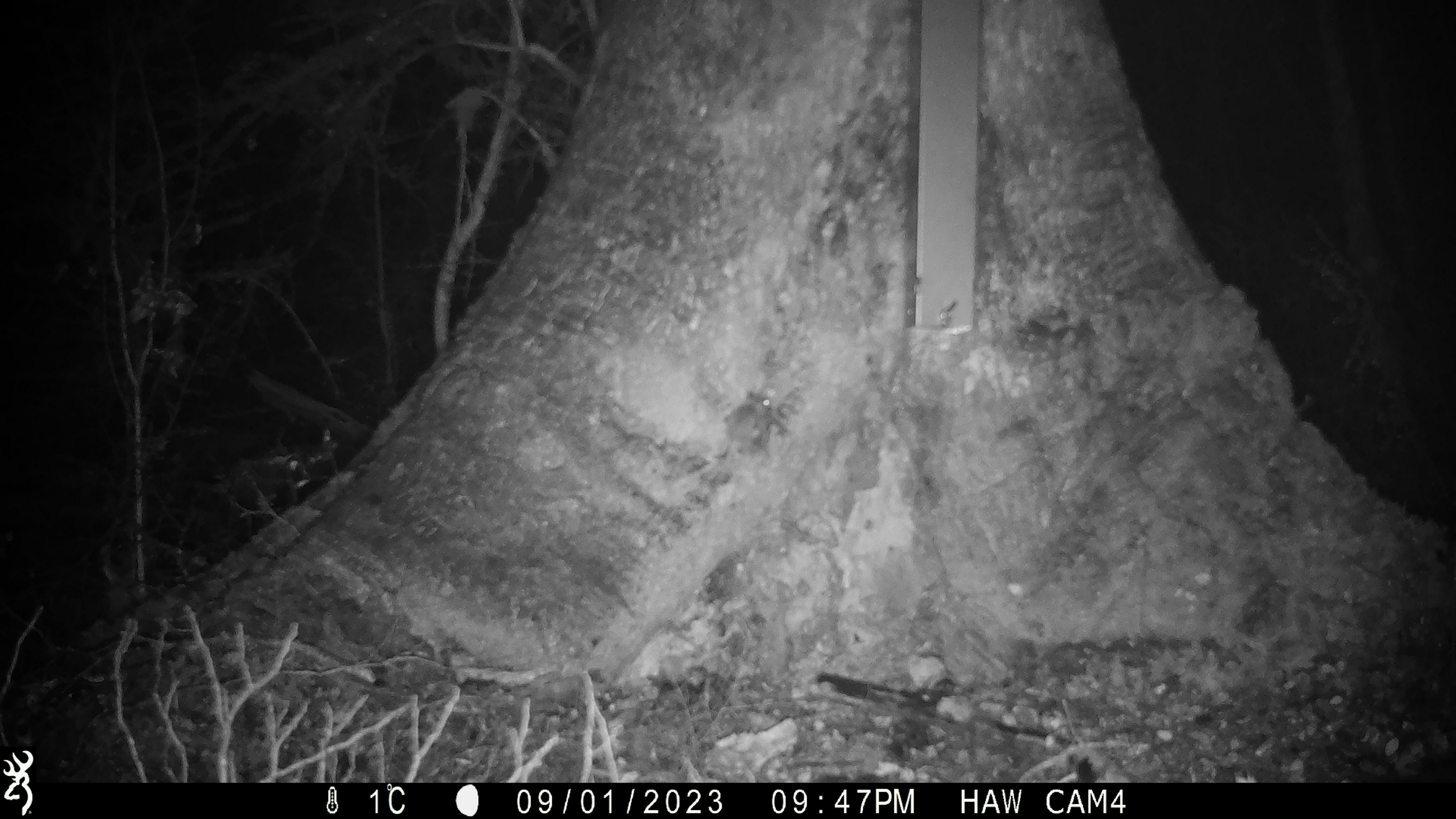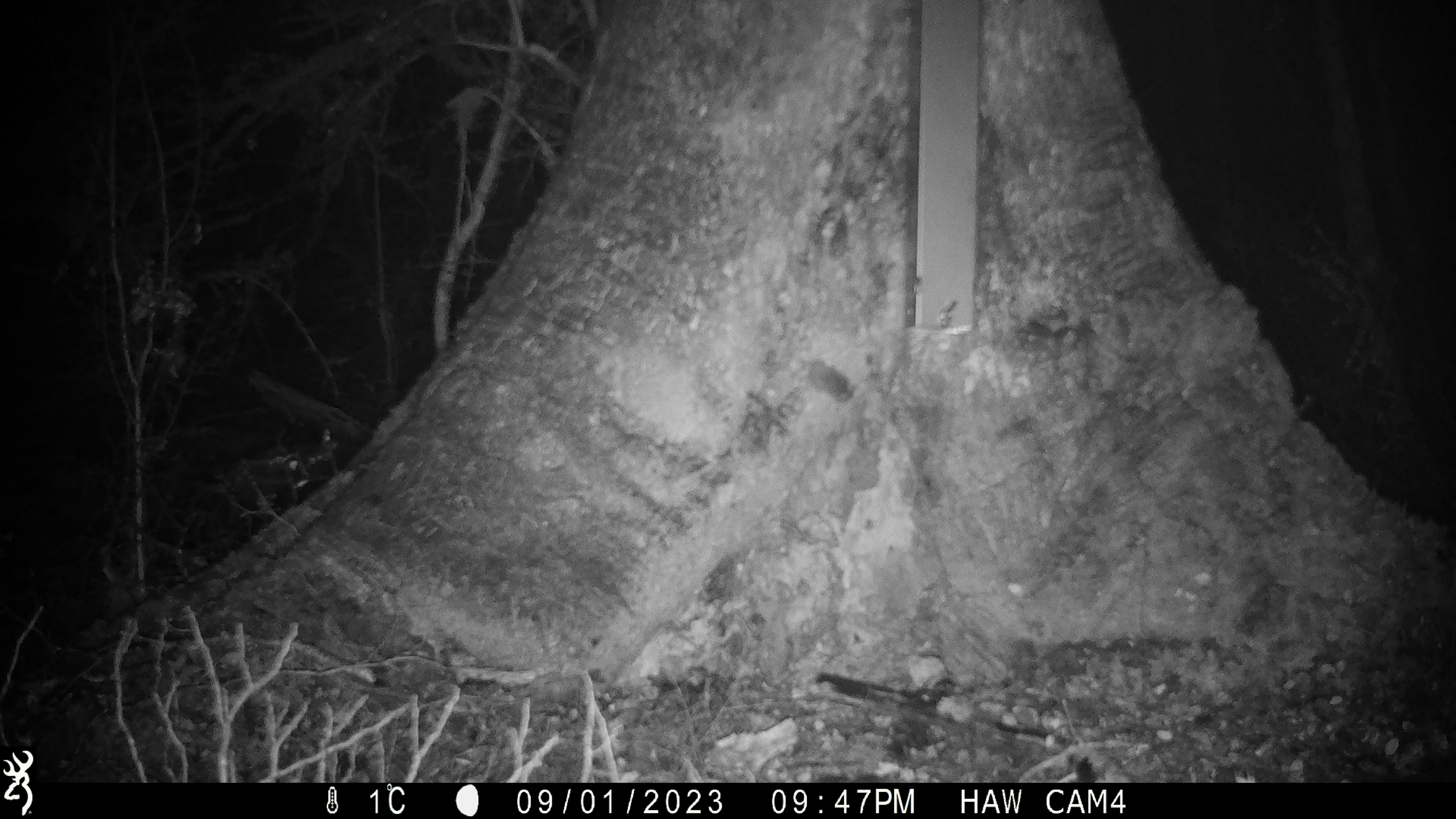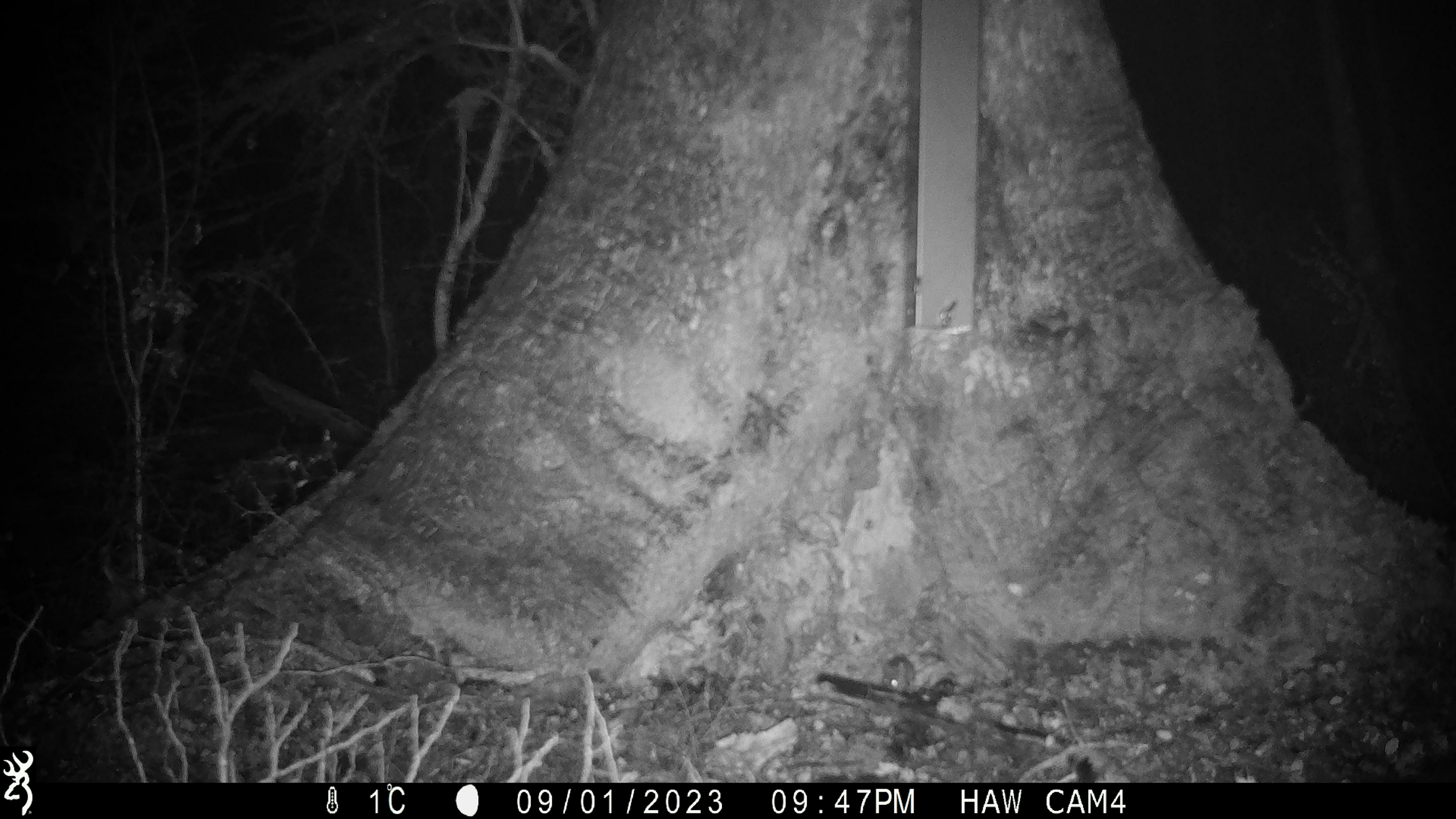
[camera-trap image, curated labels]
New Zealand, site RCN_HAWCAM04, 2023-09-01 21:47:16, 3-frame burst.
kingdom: Animalia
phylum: Chordata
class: Mammalia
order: Rodentia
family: Muridae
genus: Mus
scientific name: Mus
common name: mouse